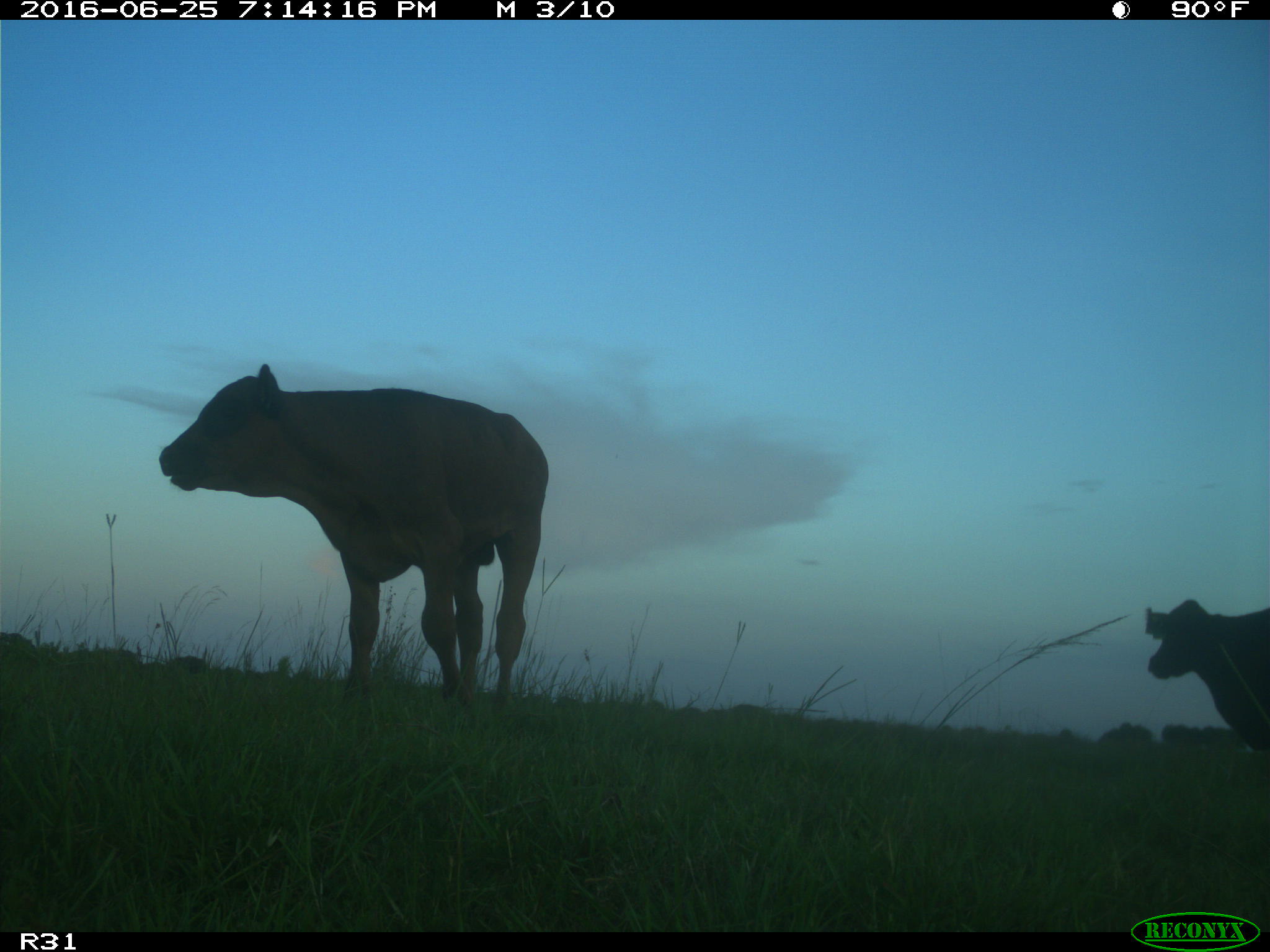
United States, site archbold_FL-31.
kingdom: Animalia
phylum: Chordata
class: Mammalia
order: Artiodactyla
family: Bovidae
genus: Bos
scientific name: Bos taurus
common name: domestic cow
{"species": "Bos taurus (domestic cow)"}